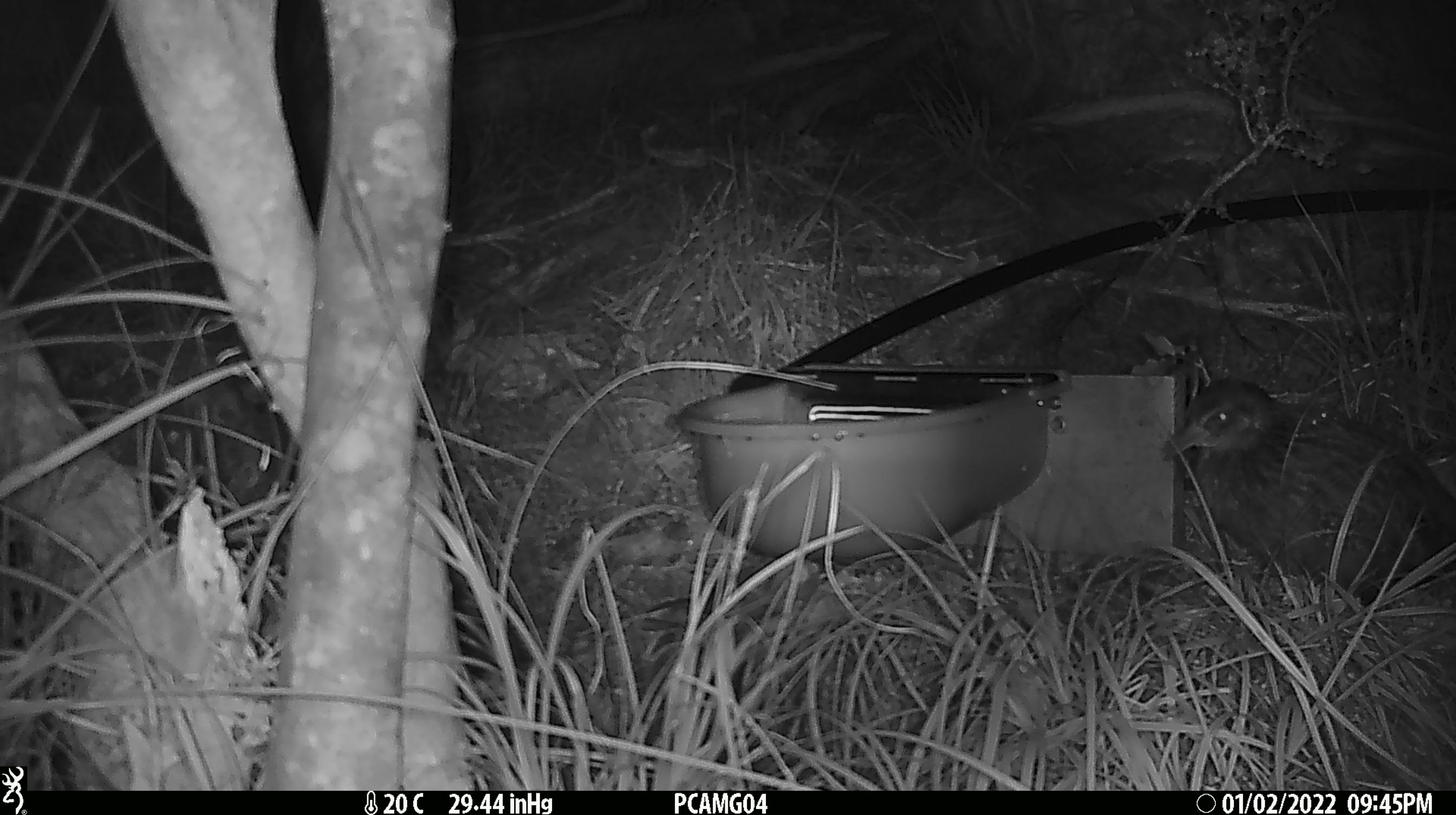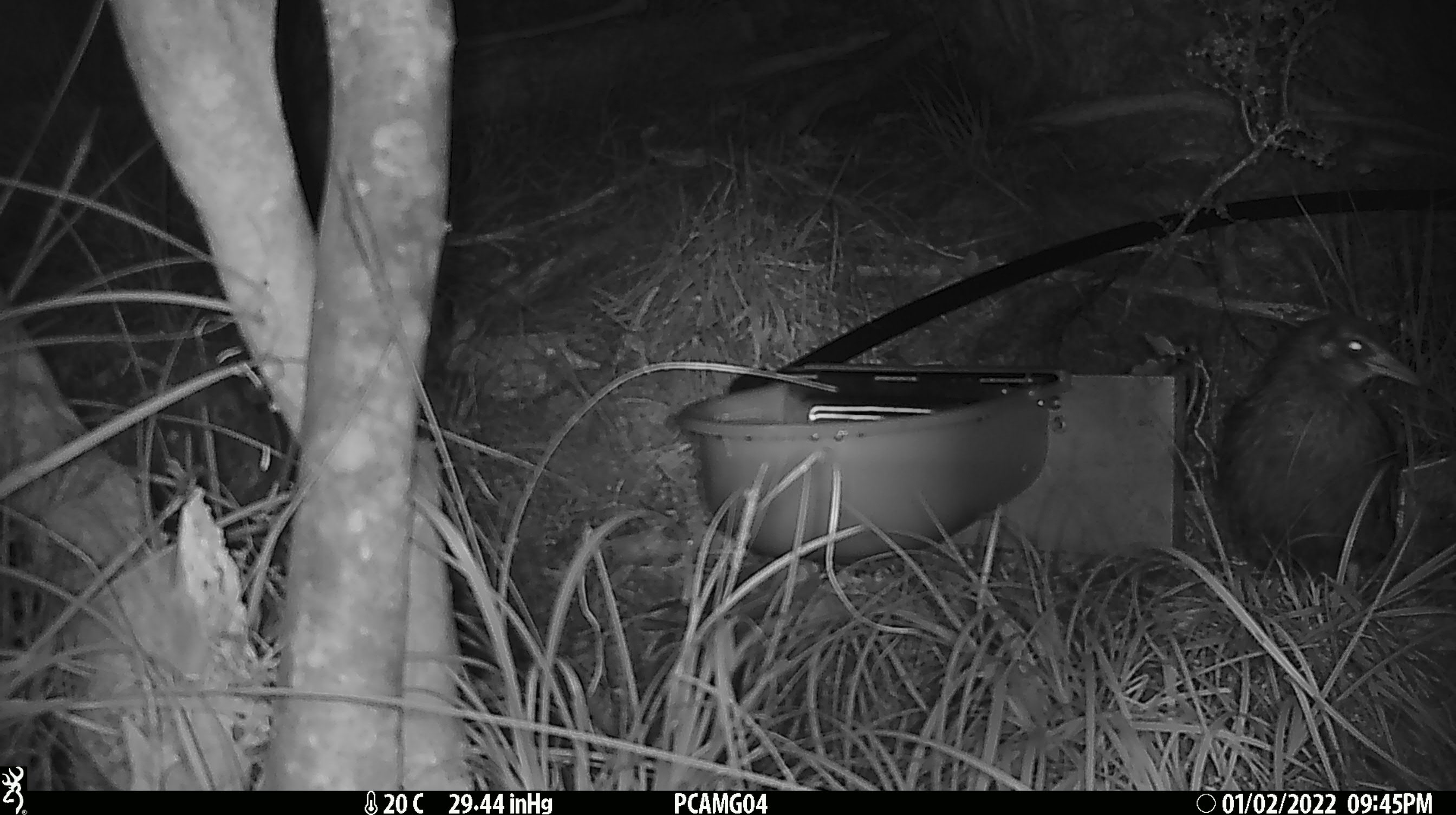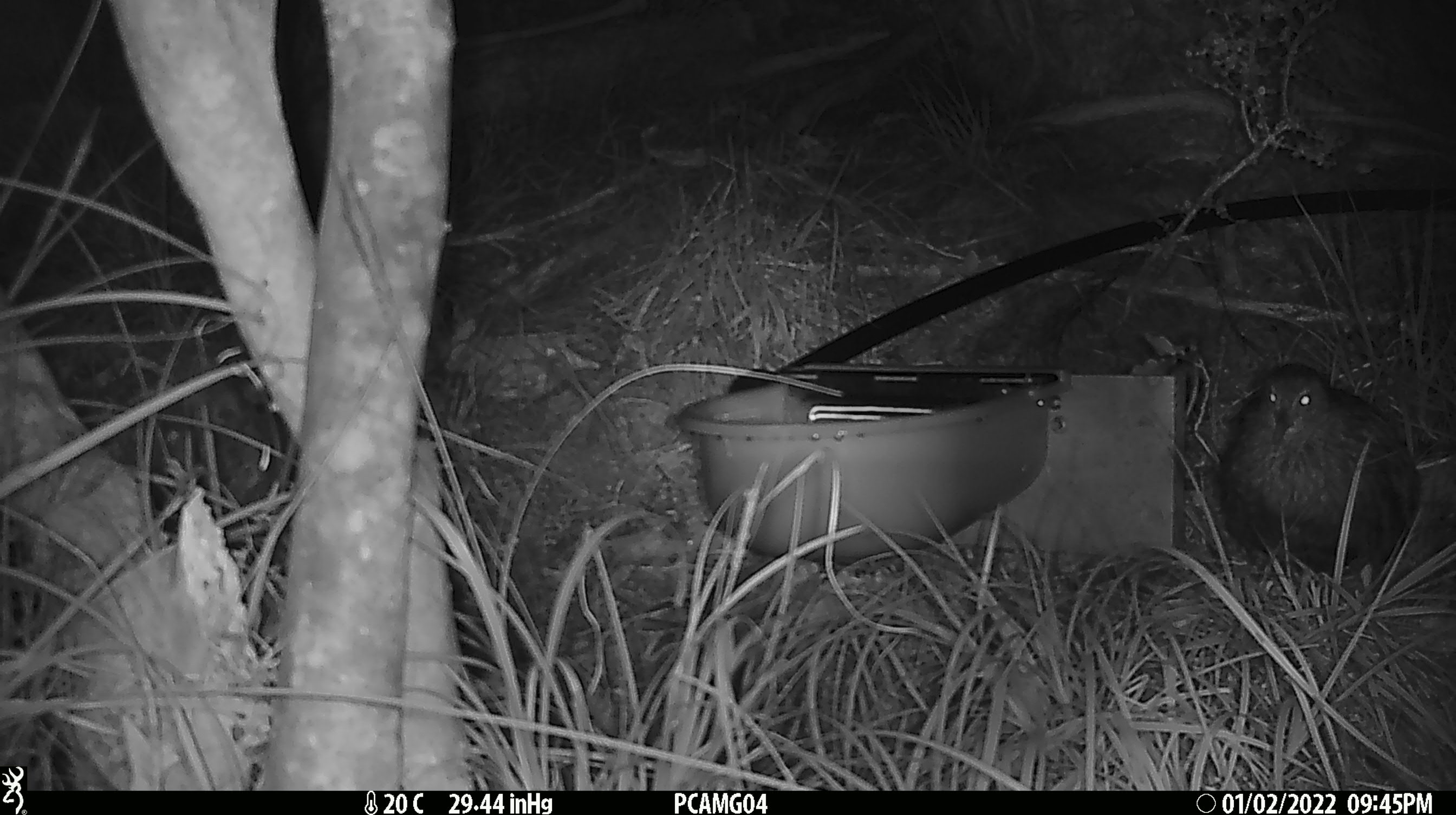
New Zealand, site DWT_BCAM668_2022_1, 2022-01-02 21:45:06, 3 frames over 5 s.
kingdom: Animalia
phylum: Chordata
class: Aves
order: Gruiformes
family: Rallidae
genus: Gallirallus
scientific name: Gallirallus australis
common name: weka